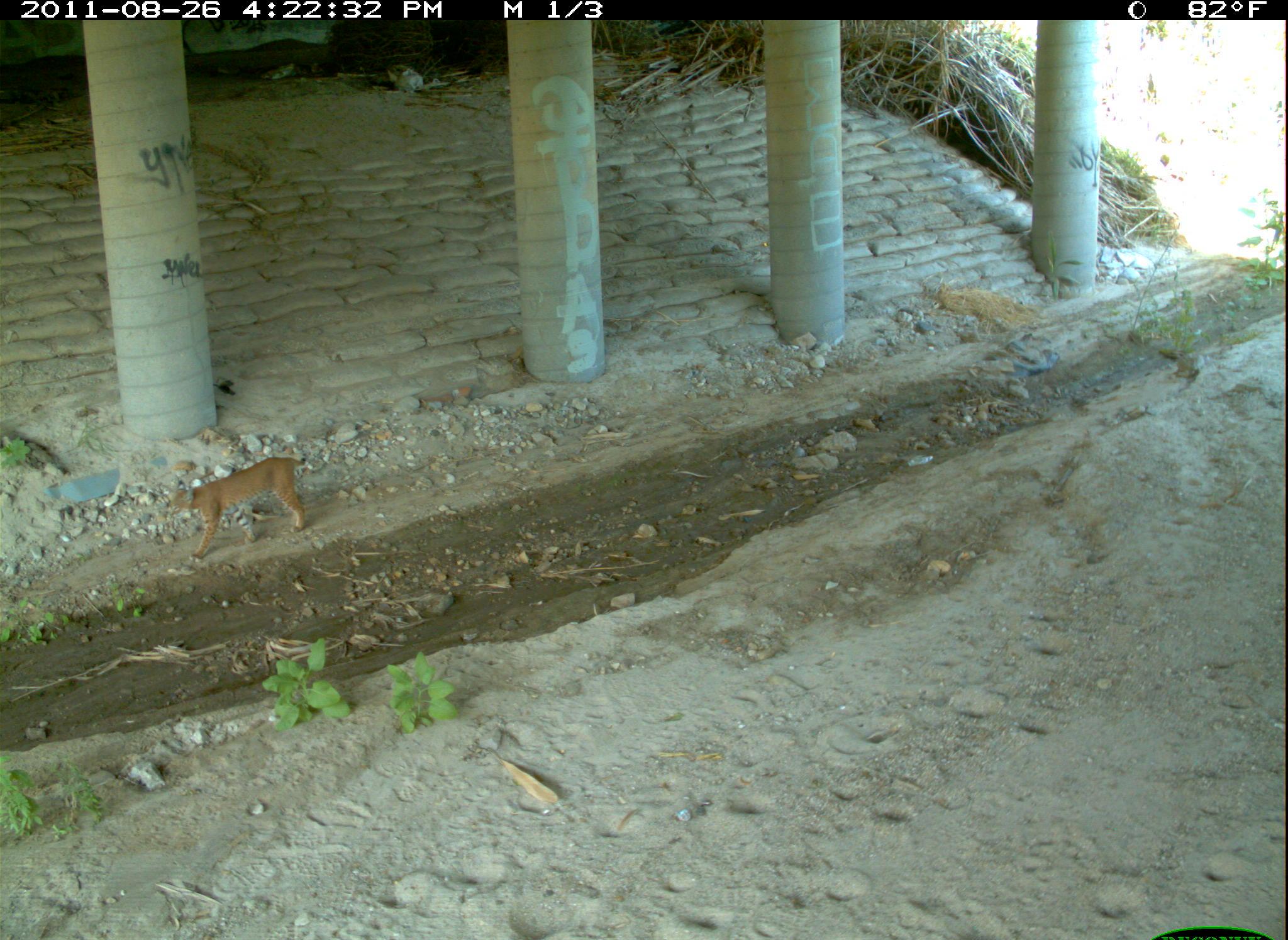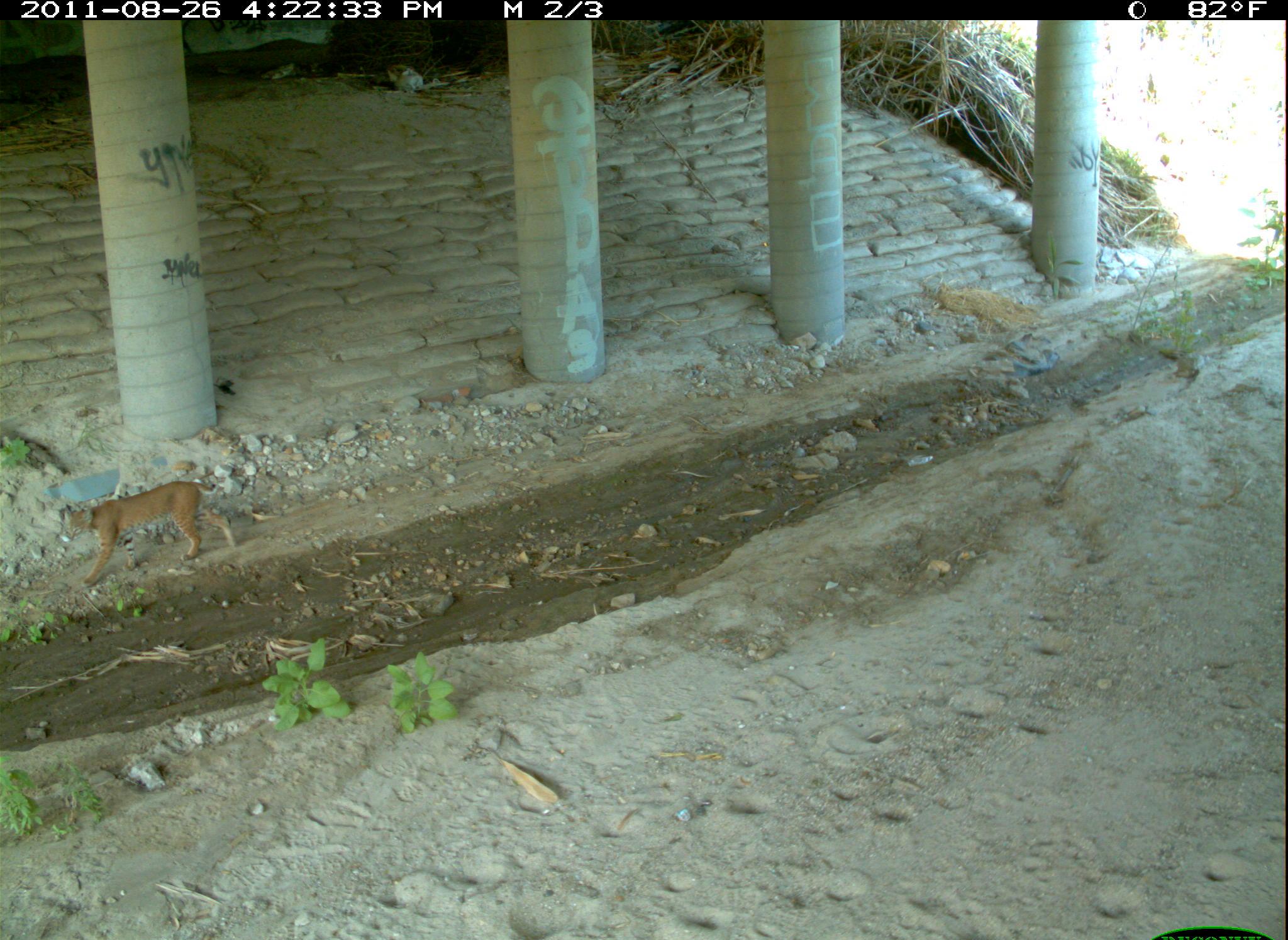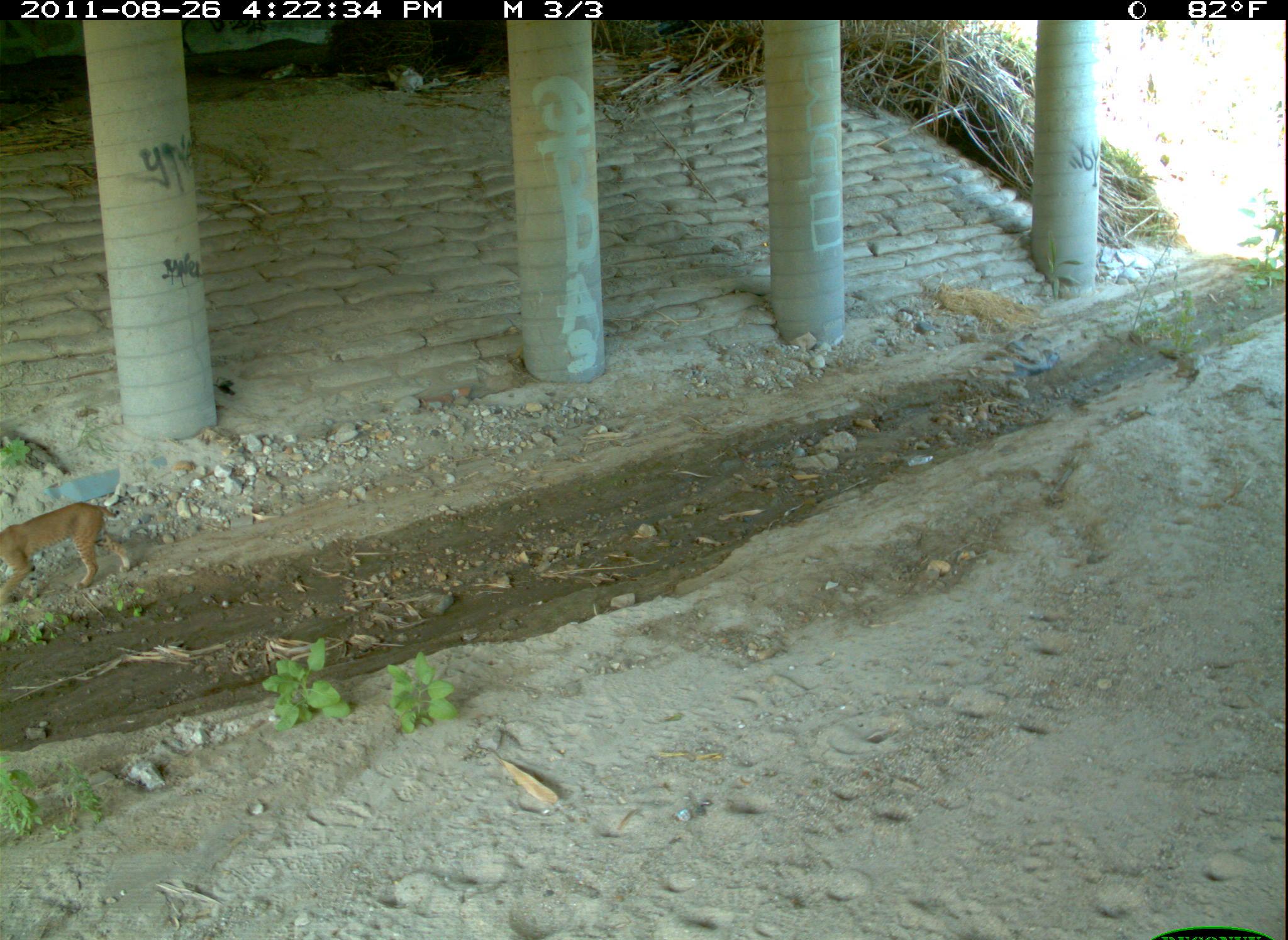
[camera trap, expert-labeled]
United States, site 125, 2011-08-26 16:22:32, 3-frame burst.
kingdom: Animalia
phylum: Chordata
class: Mammalia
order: Carnivora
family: Felidae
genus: Lynx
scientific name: Lynx rufus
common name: bobcat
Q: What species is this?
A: Bobcat (Lynx rufus).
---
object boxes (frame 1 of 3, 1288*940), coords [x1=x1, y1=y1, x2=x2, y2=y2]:
bobcat: [x1=164, y1=447, x2=316, y2=567]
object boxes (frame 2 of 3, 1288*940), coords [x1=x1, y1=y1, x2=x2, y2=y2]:
bobcat: [x1=57, y1=473, x2=246, y2=595]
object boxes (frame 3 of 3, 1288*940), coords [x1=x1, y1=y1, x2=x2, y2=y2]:
bobcat: [x1=0, y1=498, x2=140, y2=611]